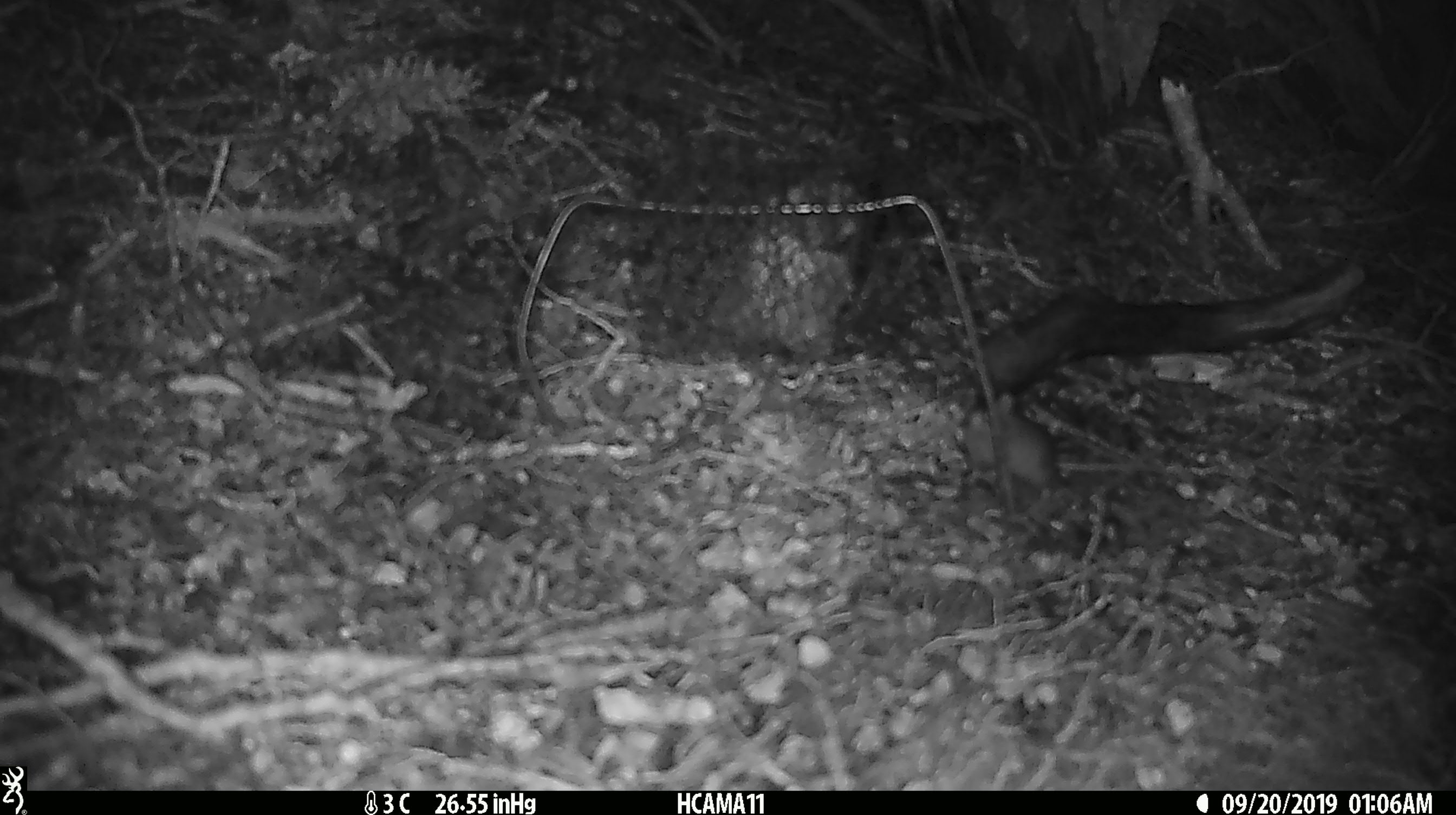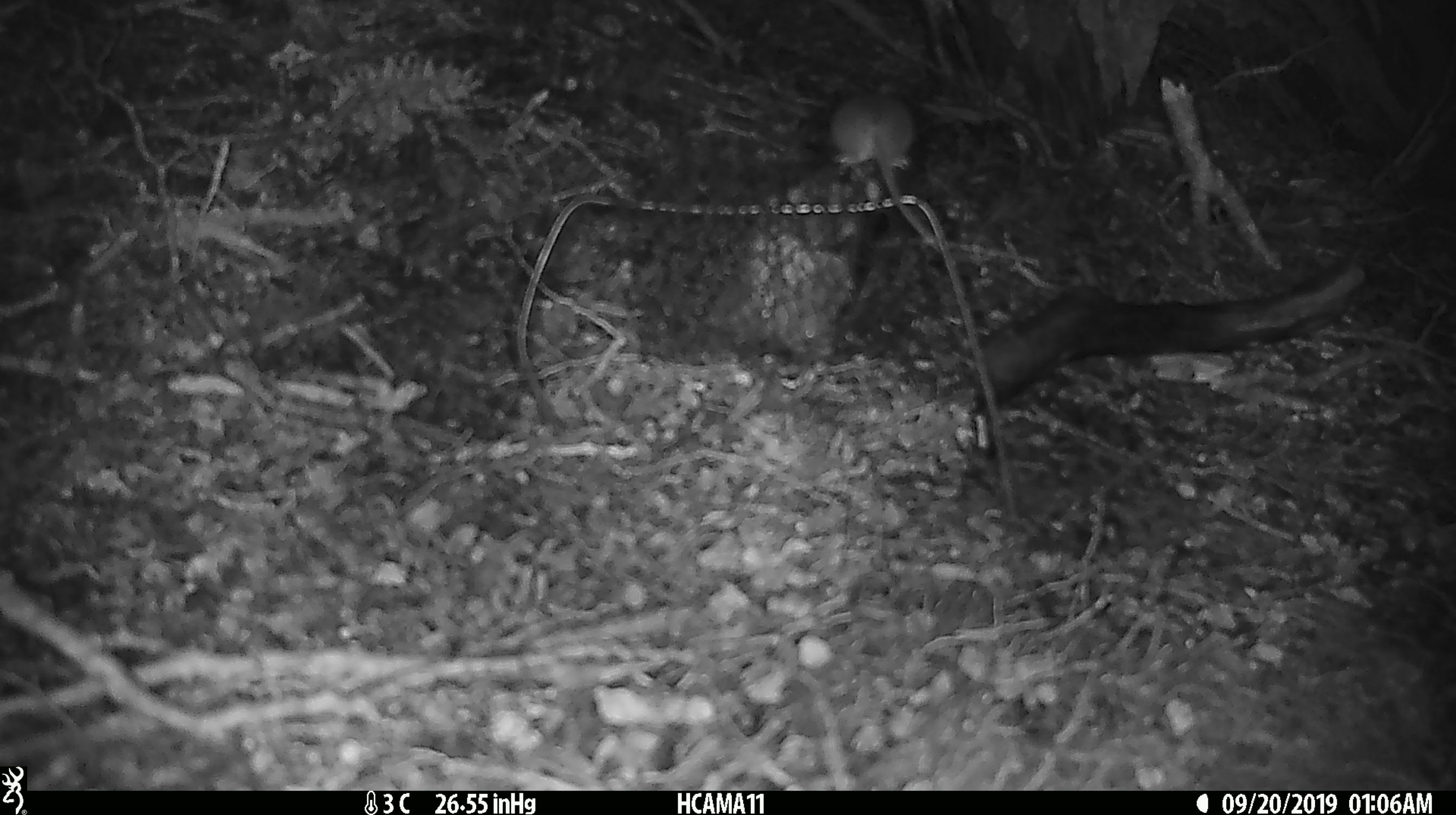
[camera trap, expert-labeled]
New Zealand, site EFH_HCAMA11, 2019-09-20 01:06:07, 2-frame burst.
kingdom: Animalia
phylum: Chordata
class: Mammalia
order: Rodentia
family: Muridae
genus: Mus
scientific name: Mus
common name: mouse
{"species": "mouse (Mus)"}